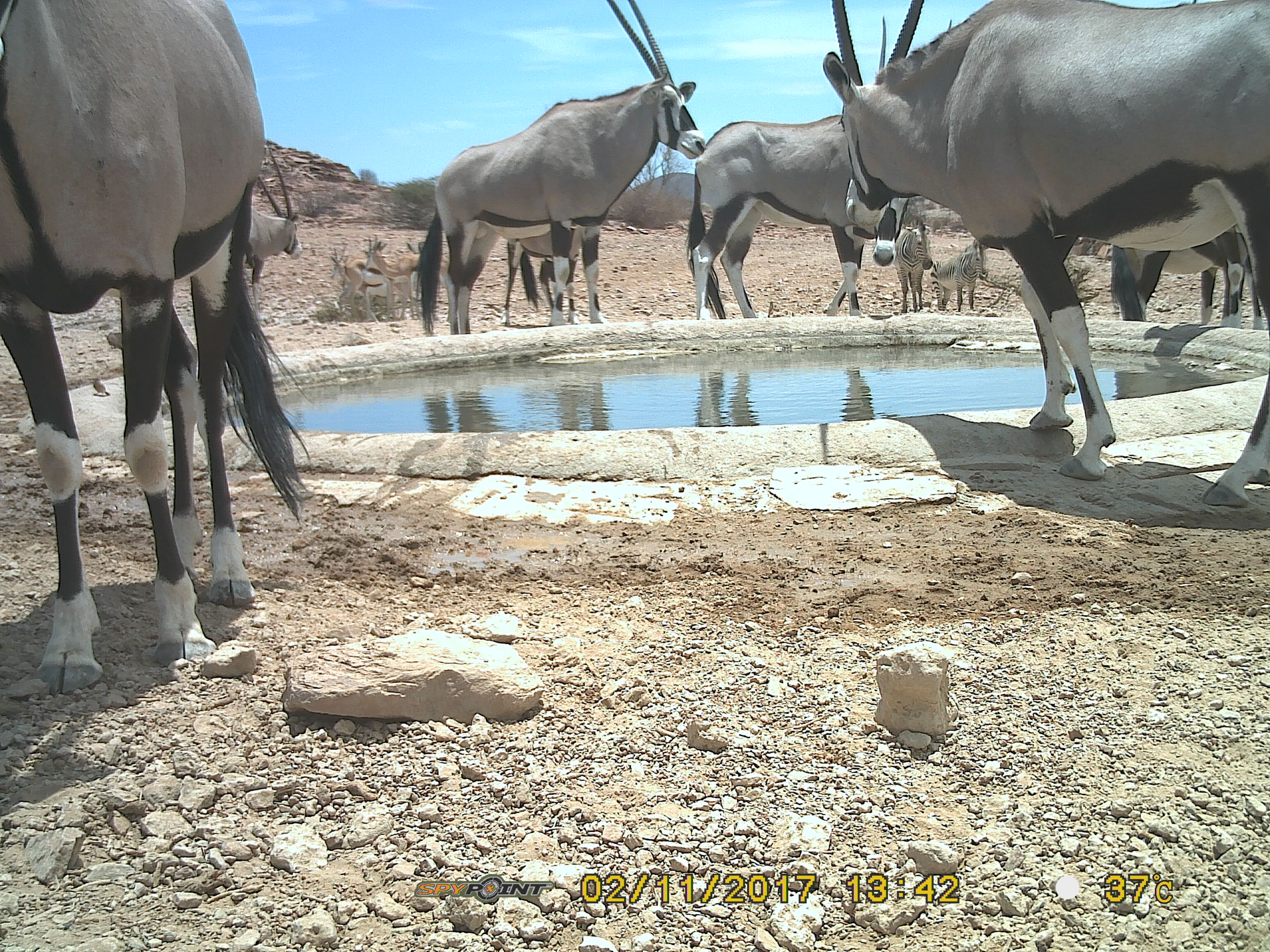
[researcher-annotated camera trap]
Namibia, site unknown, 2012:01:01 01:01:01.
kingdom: Animalia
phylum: Chordata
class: Mammalia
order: Artiodactyla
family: Bovidae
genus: Oryx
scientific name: Oryx gazella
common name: gemsbok